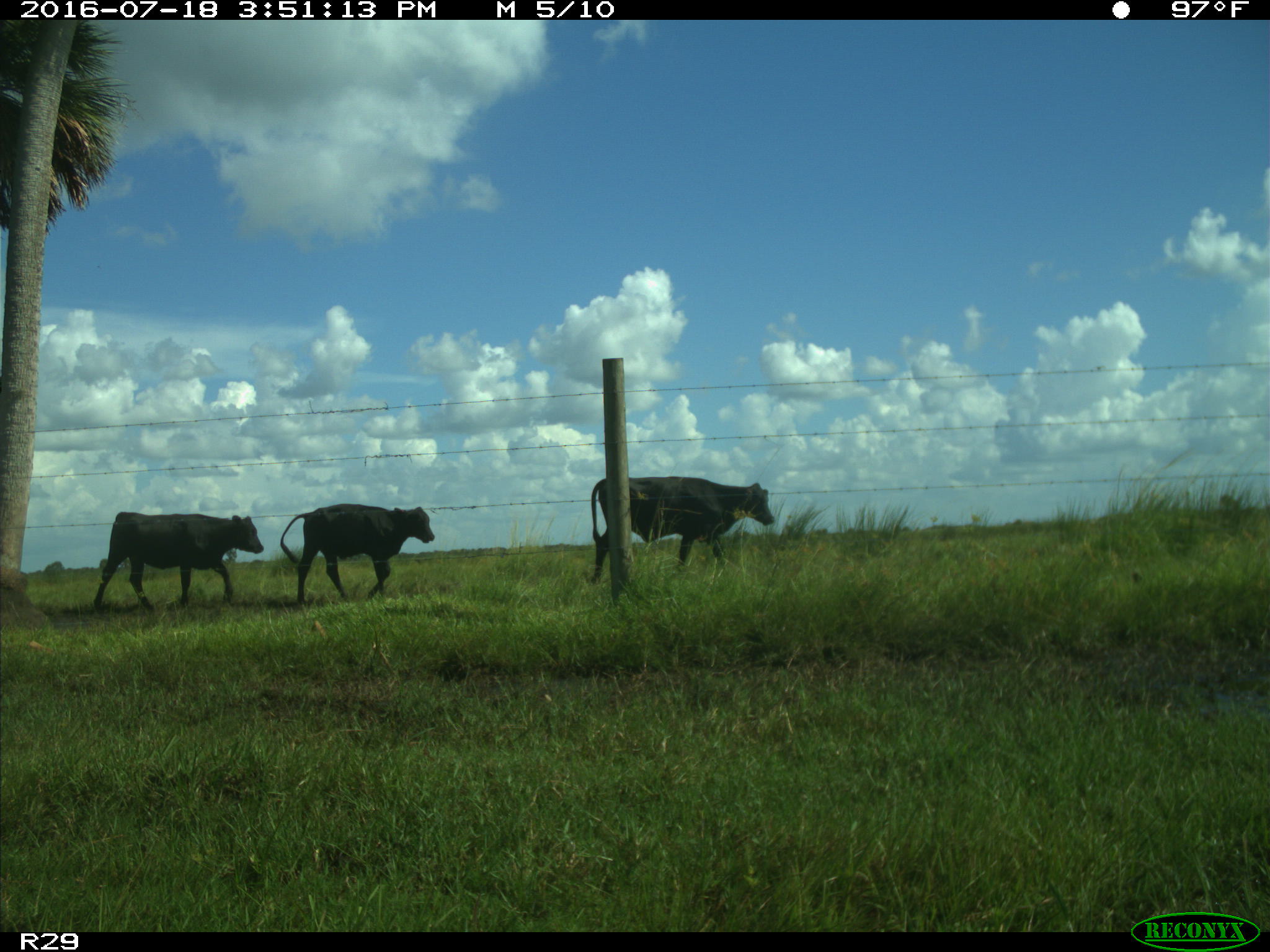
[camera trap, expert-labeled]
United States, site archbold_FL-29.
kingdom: Animalia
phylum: Chordata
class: Mammalia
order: Artiodactyla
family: Bovidae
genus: Bos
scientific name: Bos taurus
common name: domestic cow